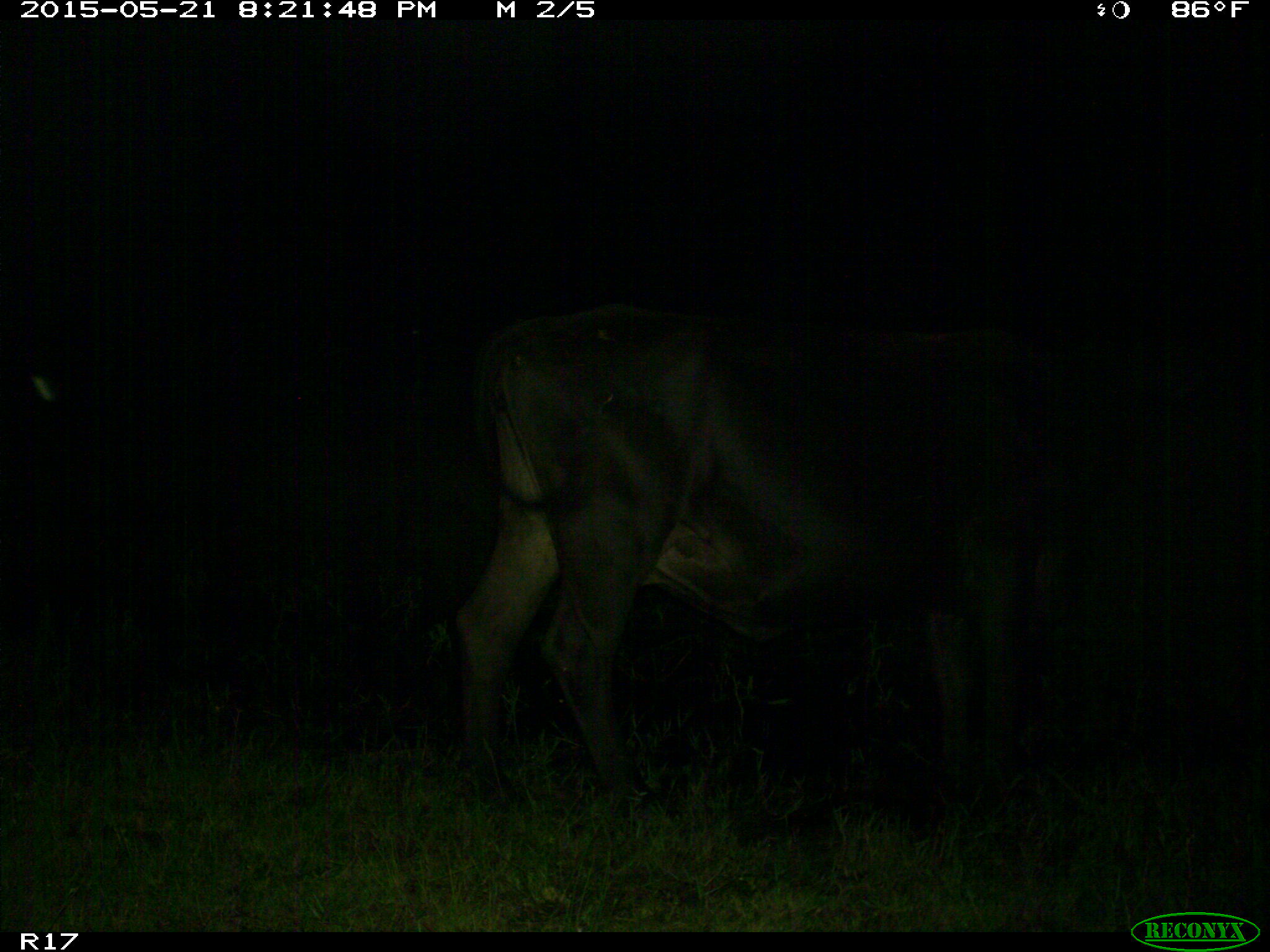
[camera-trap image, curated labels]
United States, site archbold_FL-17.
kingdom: Animalia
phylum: Chordata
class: Mammalia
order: Artiodactyla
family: Bovidae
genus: Bos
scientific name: Bos taurus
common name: domestic cow